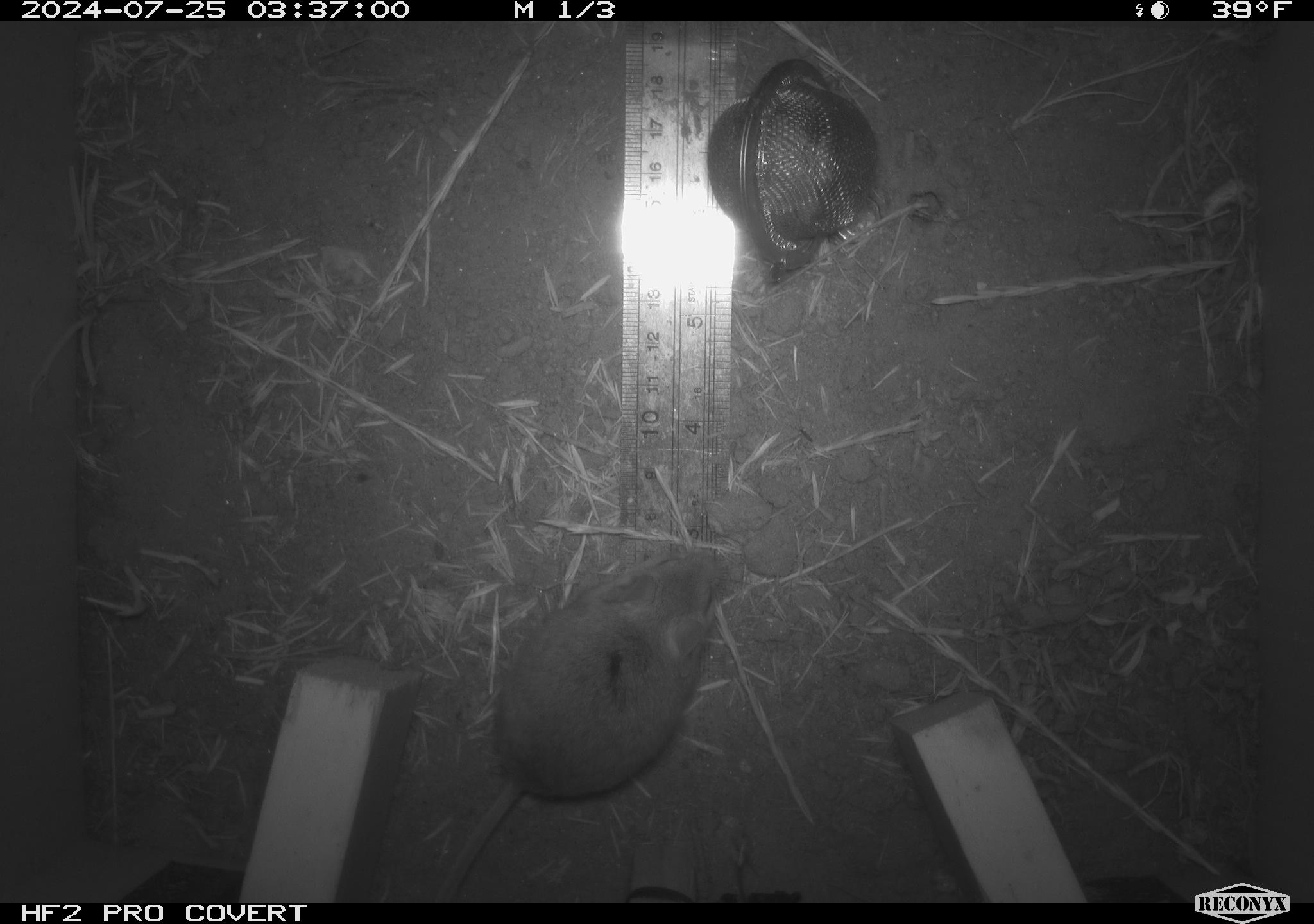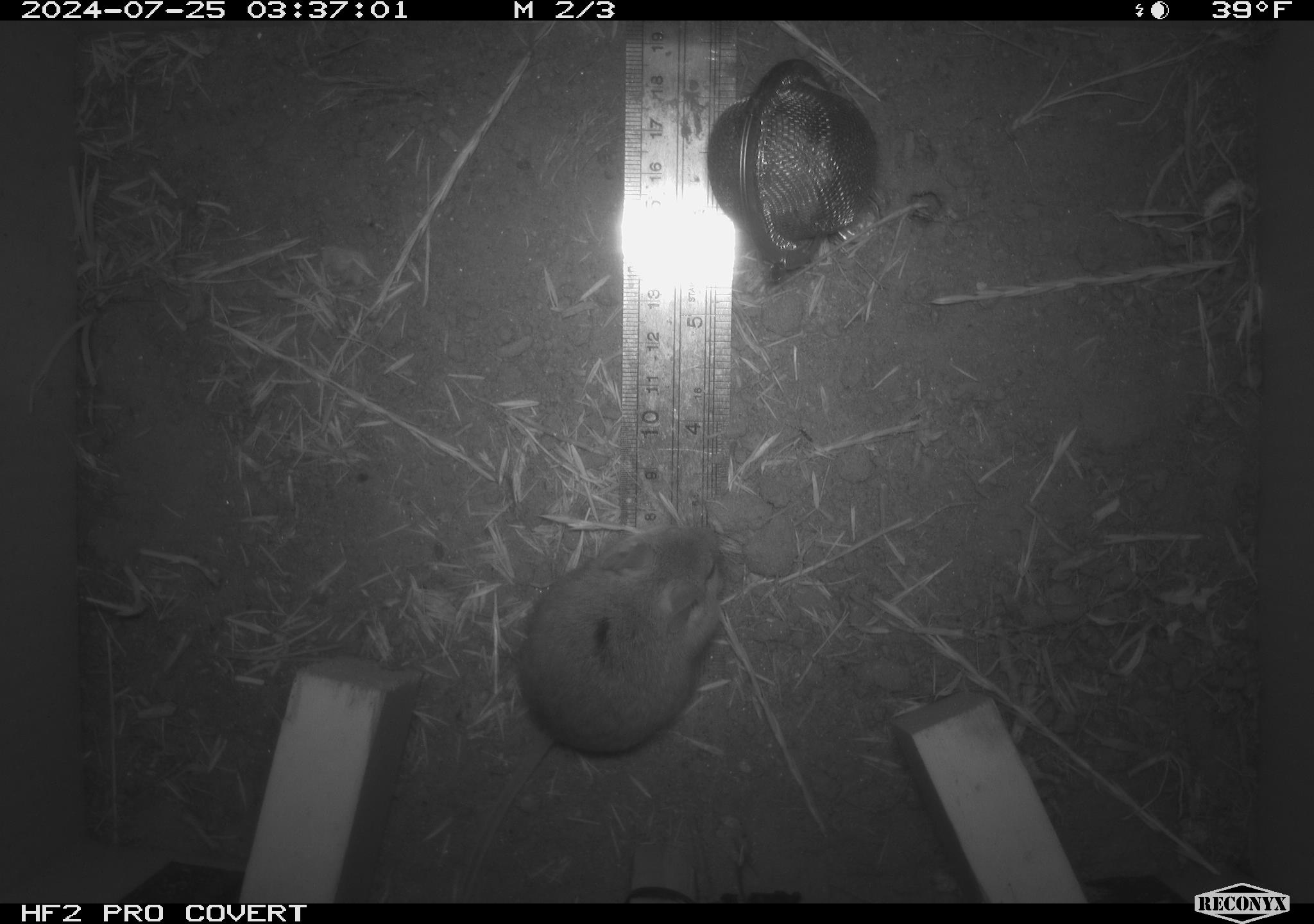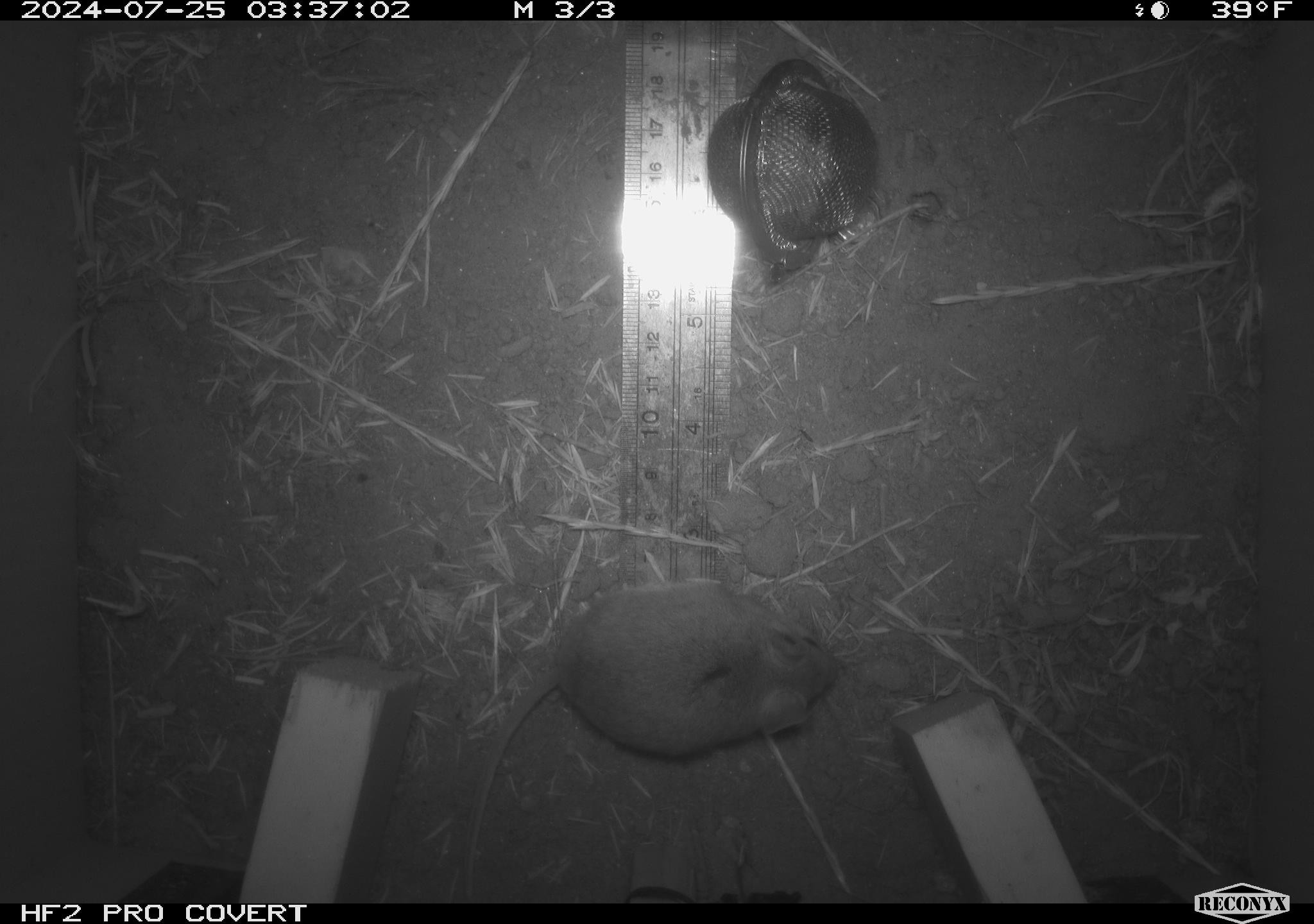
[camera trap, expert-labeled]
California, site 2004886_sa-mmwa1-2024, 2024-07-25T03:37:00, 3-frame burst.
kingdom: Animalia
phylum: Chordata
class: Mammalia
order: Rodentia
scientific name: Rodentia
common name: mouse species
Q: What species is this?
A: Mouse species (Rodentia).